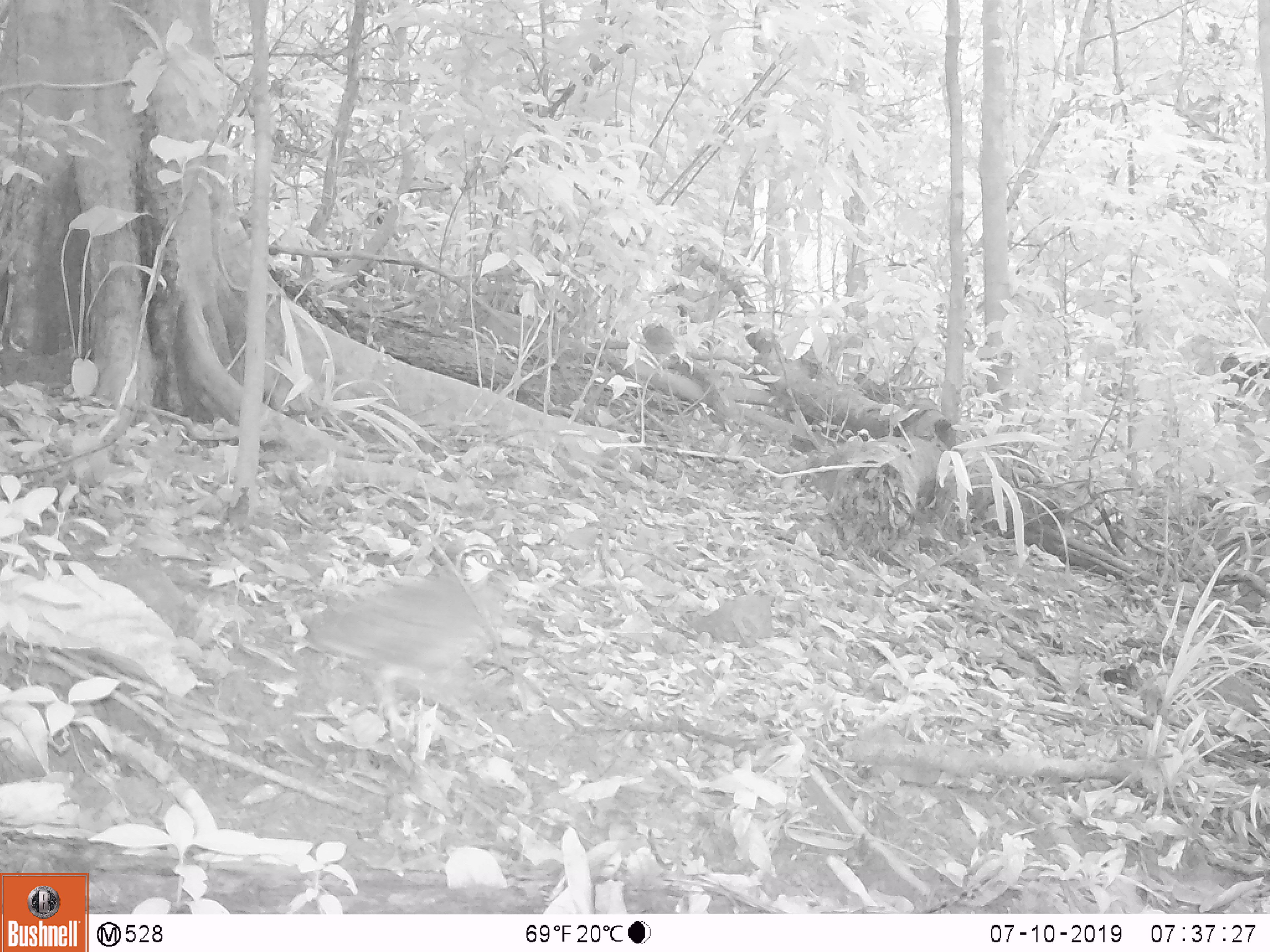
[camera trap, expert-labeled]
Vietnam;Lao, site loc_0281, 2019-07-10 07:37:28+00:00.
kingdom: Animalia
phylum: Chordata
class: Aves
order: Galliformes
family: Phasianidae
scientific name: Phasianidae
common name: partridge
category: unidentified partridge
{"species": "unidentified partridge (partridge) (Phasianidae)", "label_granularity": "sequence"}